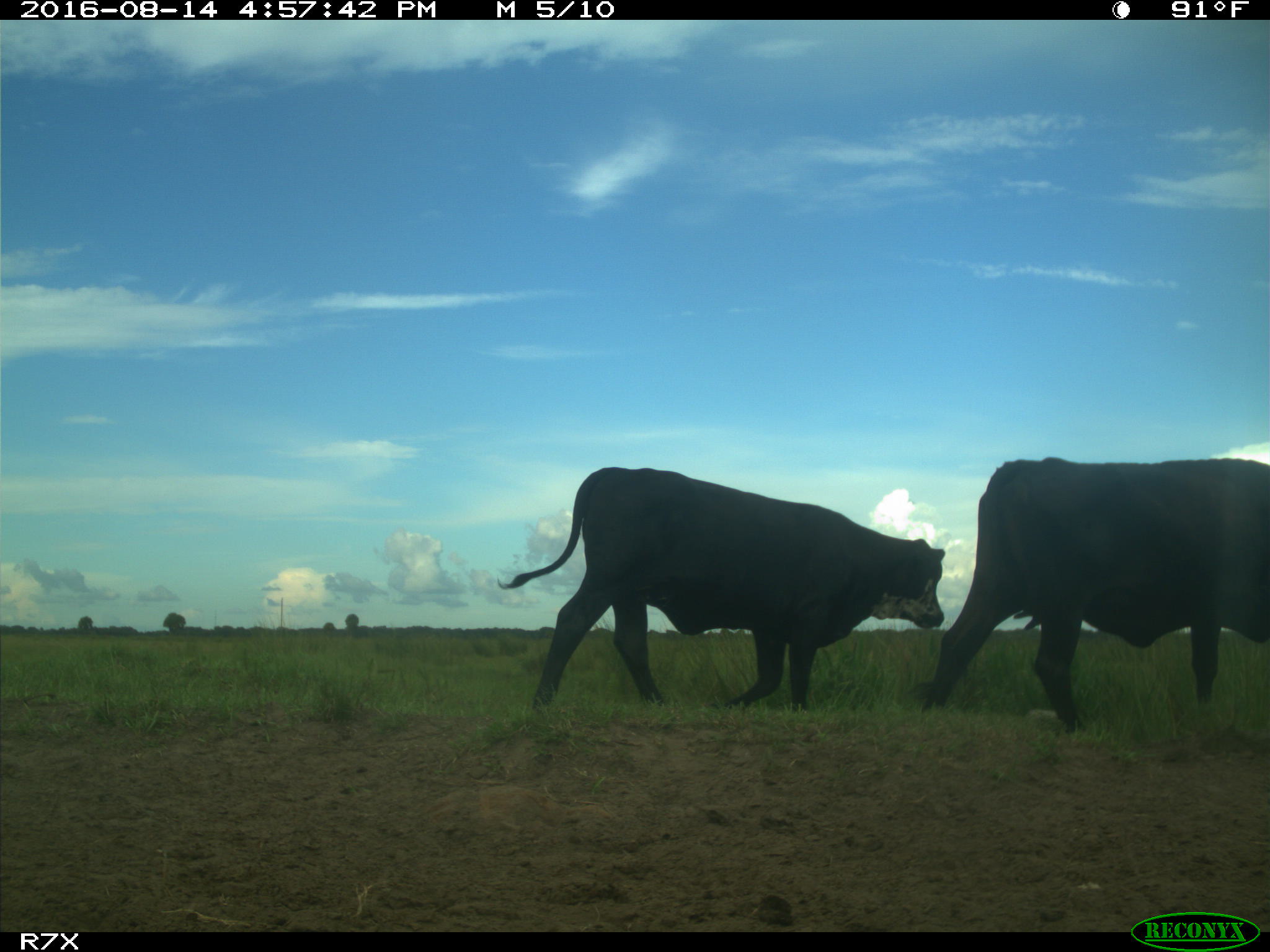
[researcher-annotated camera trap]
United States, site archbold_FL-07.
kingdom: Animalia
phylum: Chordata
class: Mammalia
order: Artiodactyla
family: Bovidae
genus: Bos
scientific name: Bos taurus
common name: domestic cow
Bos taurus (domestic cow).